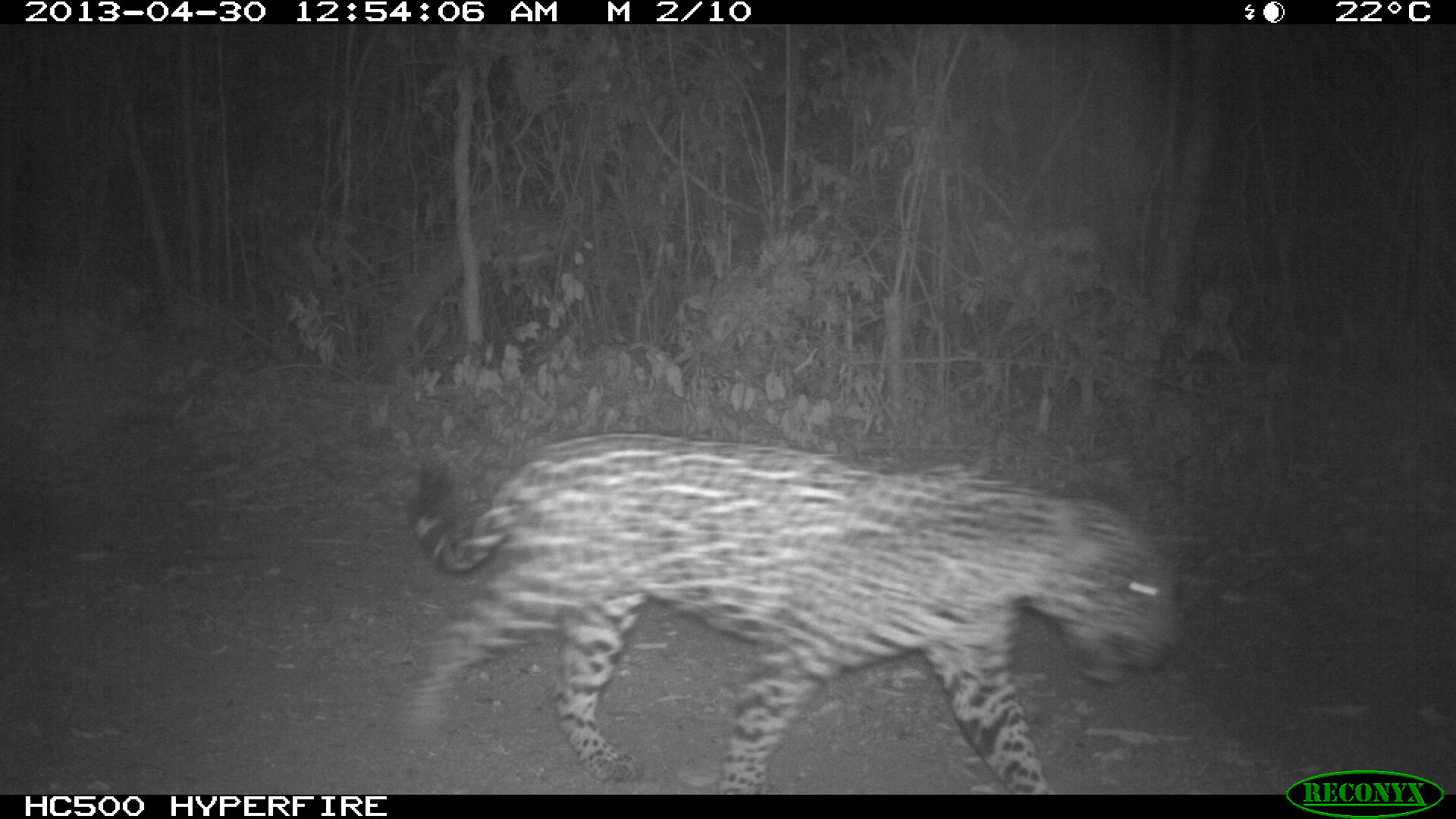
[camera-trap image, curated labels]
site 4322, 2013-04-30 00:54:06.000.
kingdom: Animalia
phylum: Chordata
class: Mammalia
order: Carnivora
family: Felidae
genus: Panthera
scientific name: Panthera onca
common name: jaguar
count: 1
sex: male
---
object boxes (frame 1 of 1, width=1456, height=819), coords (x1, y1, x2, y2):
panthera onca: (404, 432, 1168, 791)